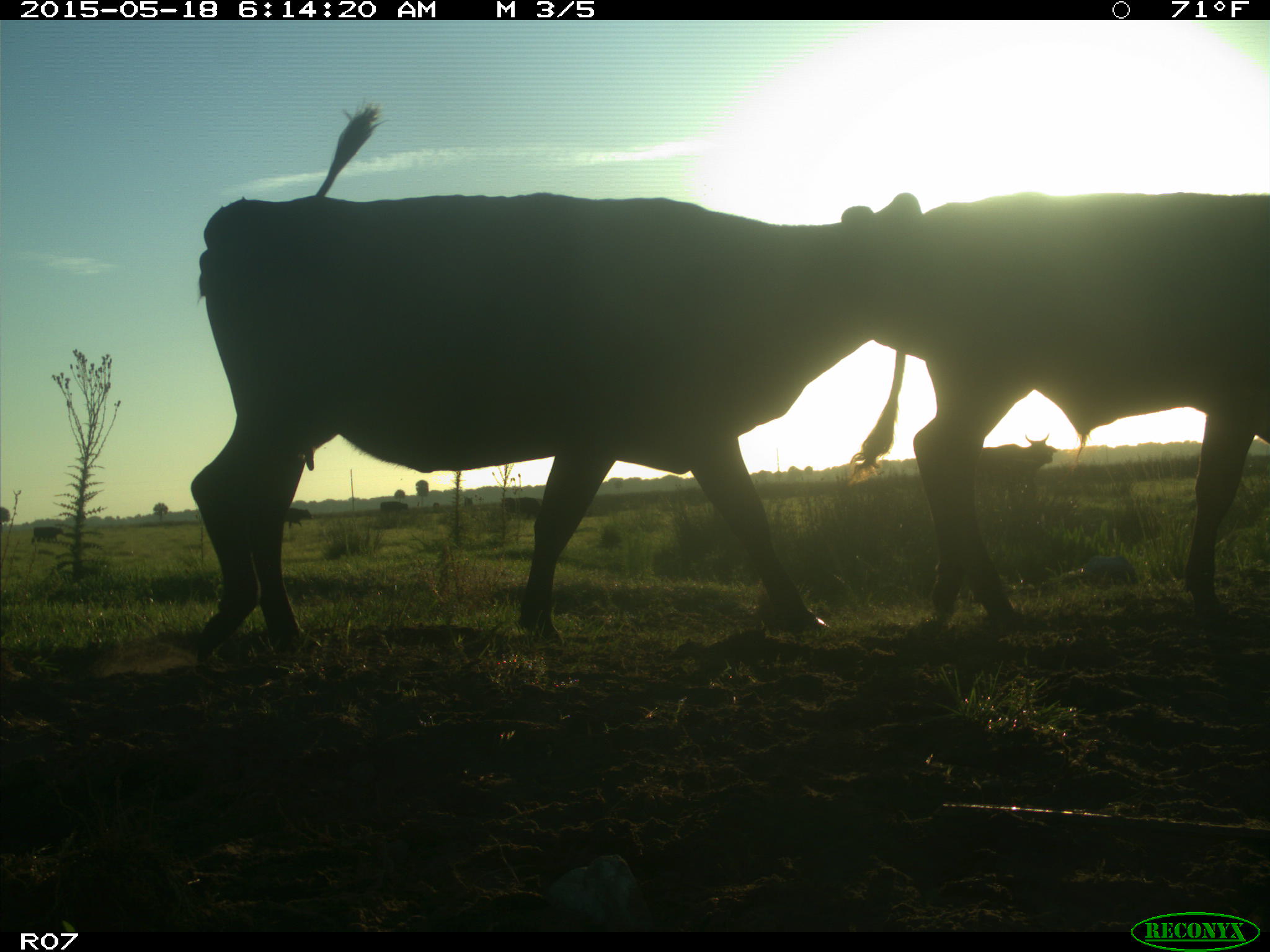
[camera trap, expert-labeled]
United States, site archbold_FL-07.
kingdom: Animalia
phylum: Chordata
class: Mammalia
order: Artiodactyla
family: Bovidae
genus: Bos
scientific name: Bos taurus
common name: domestic cow